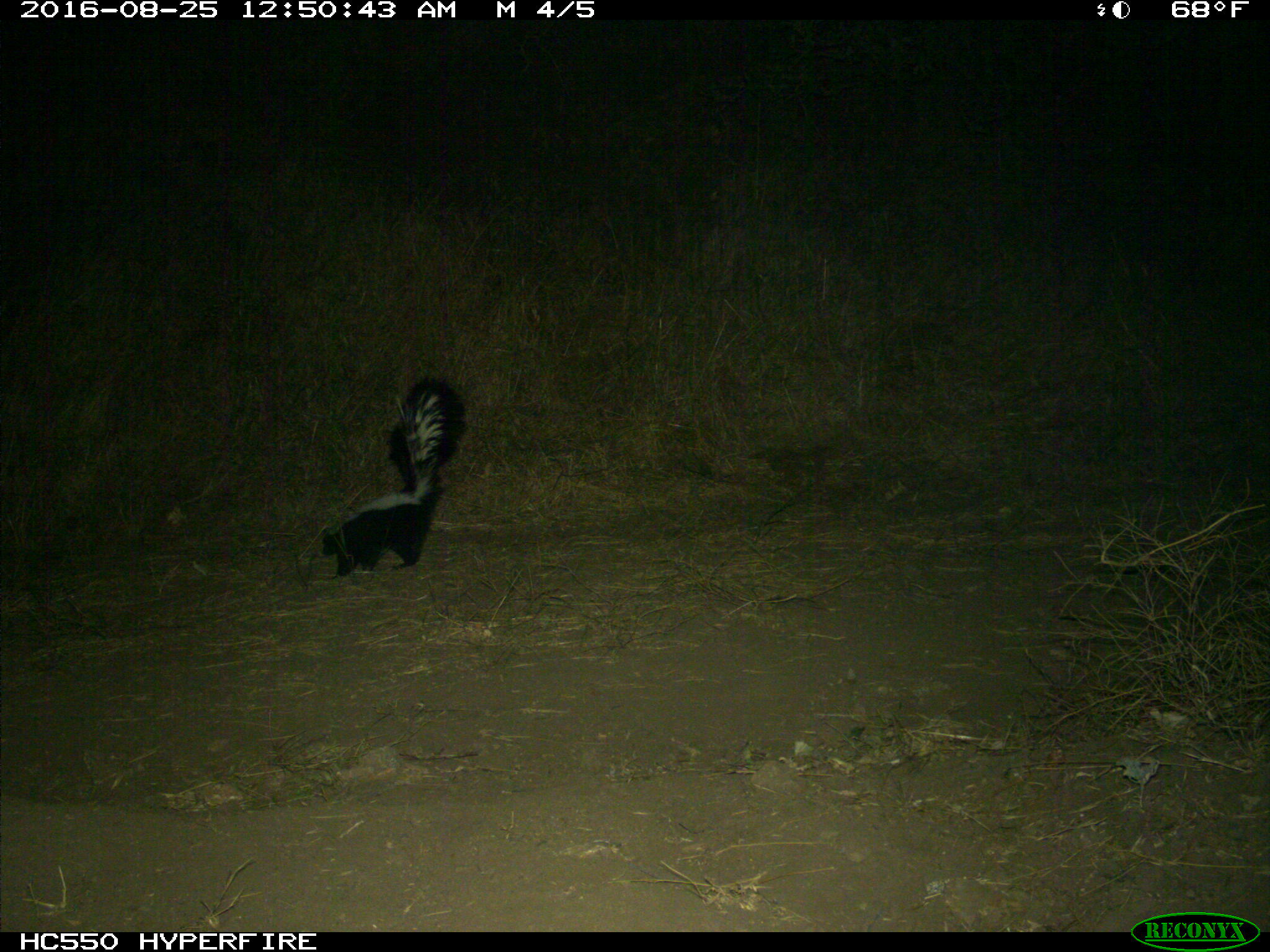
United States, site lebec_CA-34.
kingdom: Animalia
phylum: Chordata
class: Mammalia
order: Carnivora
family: Mephitidae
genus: Mephitis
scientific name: Mephitis mephitis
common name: striped skunk